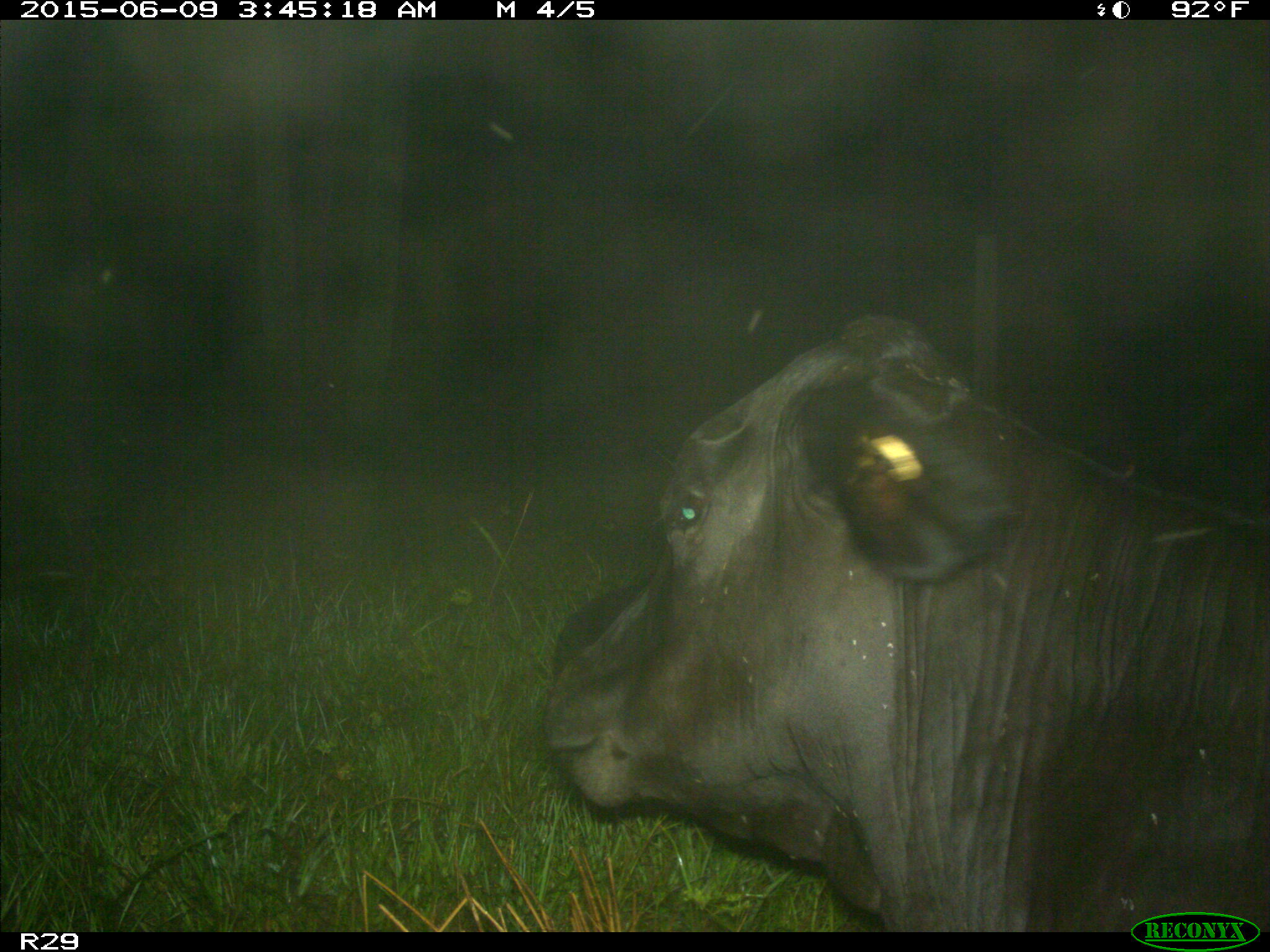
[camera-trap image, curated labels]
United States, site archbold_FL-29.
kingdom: Animalia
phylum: Chordata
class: Mammalia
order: Artiodactyla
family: Bovidae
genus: Bos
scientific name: Bos taurus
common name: domestic cow